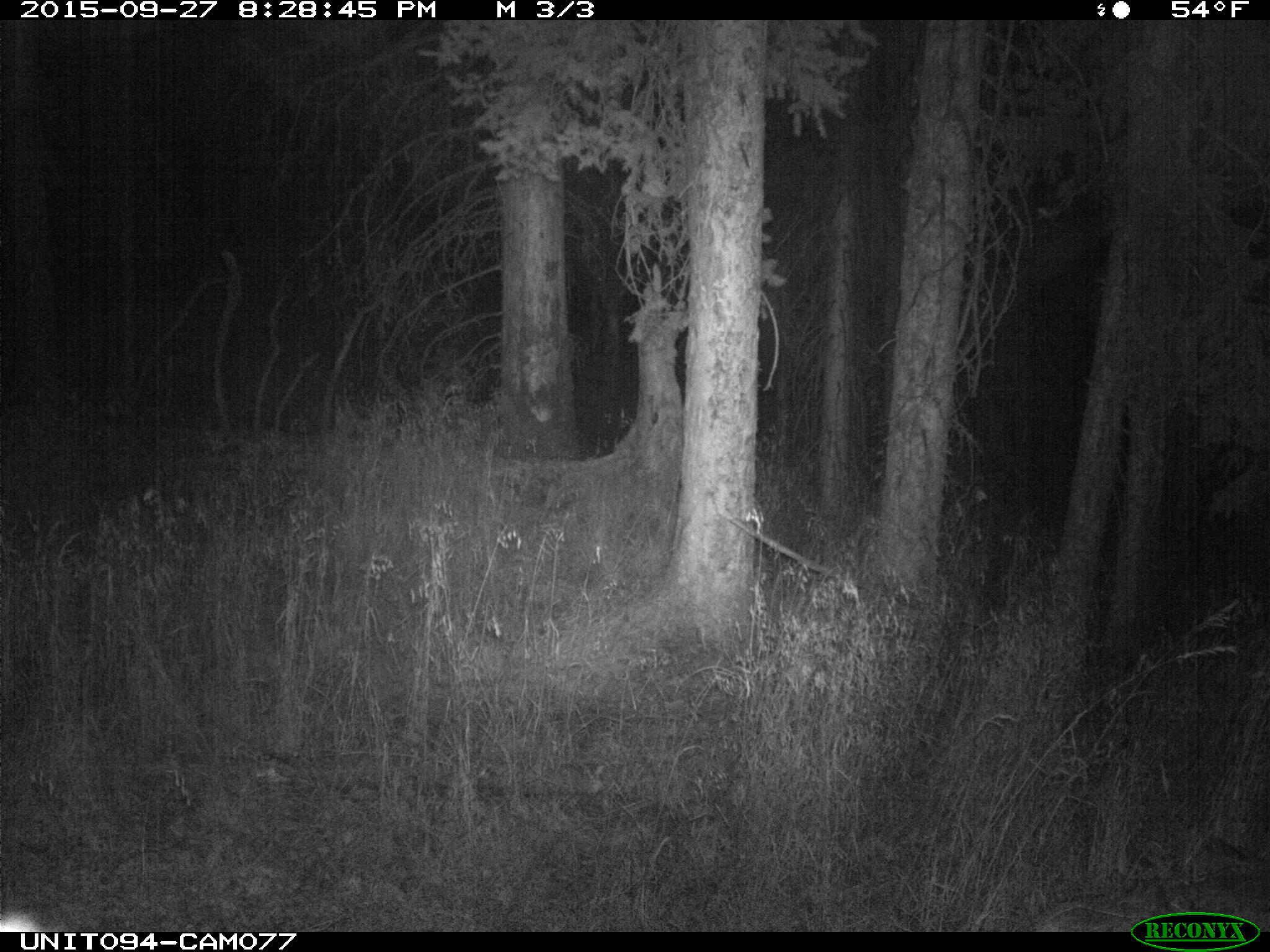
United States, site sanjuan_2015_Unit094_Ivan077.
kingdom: Animalia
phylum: Chordata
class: Mammalia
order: Artiodactyla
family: Cervidae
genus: Cervus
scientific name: Cervus elaphus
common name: red deer